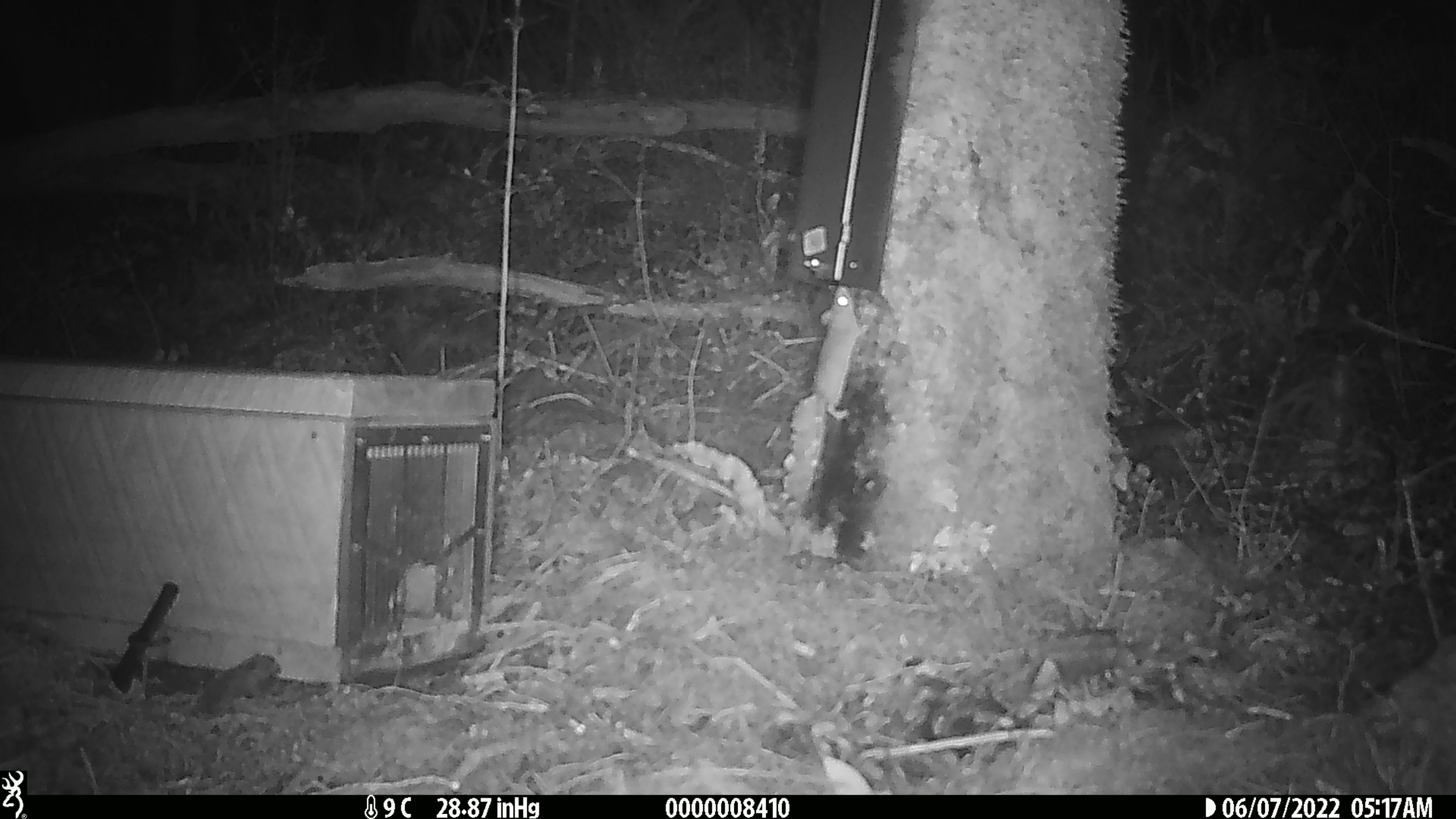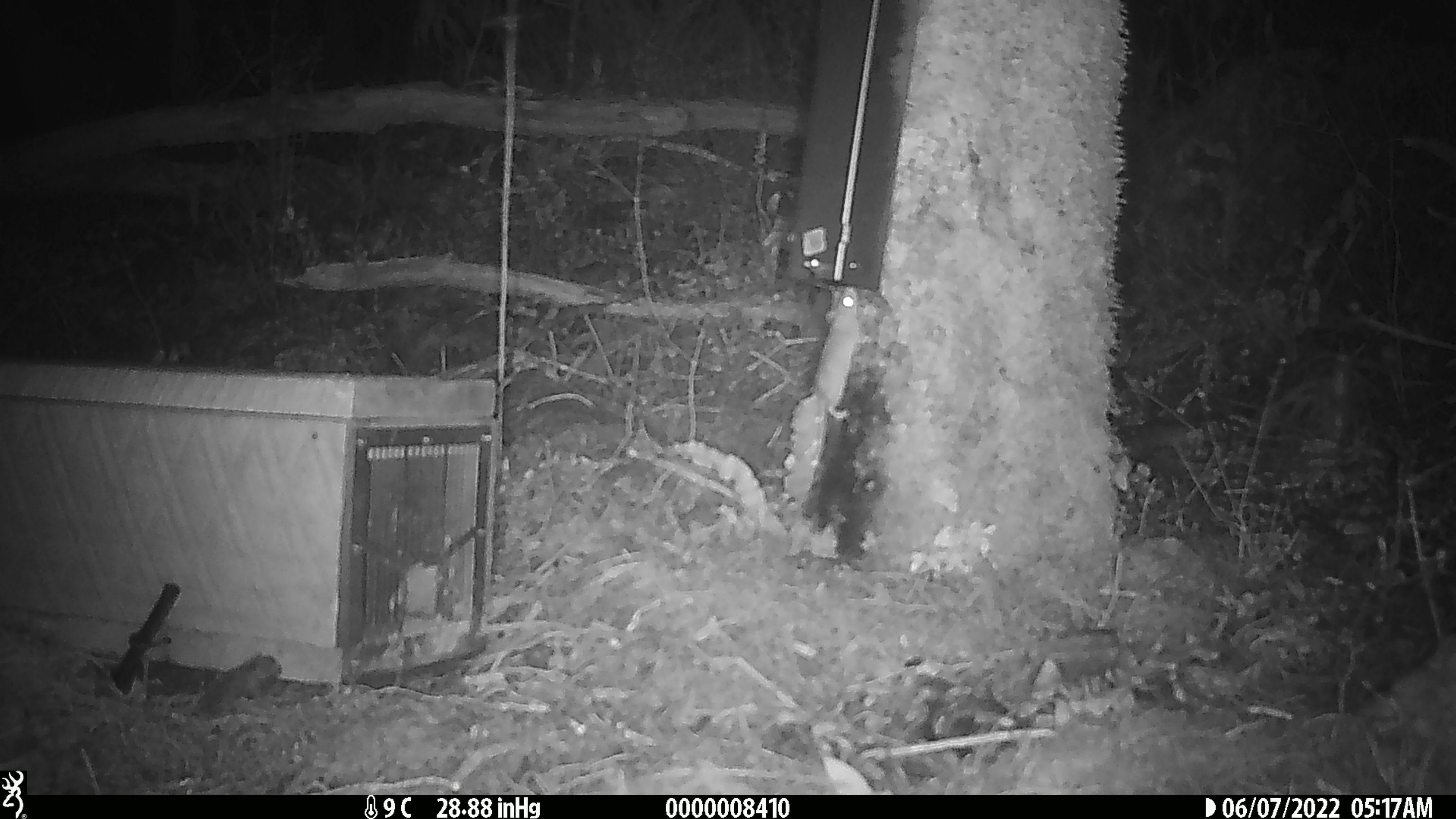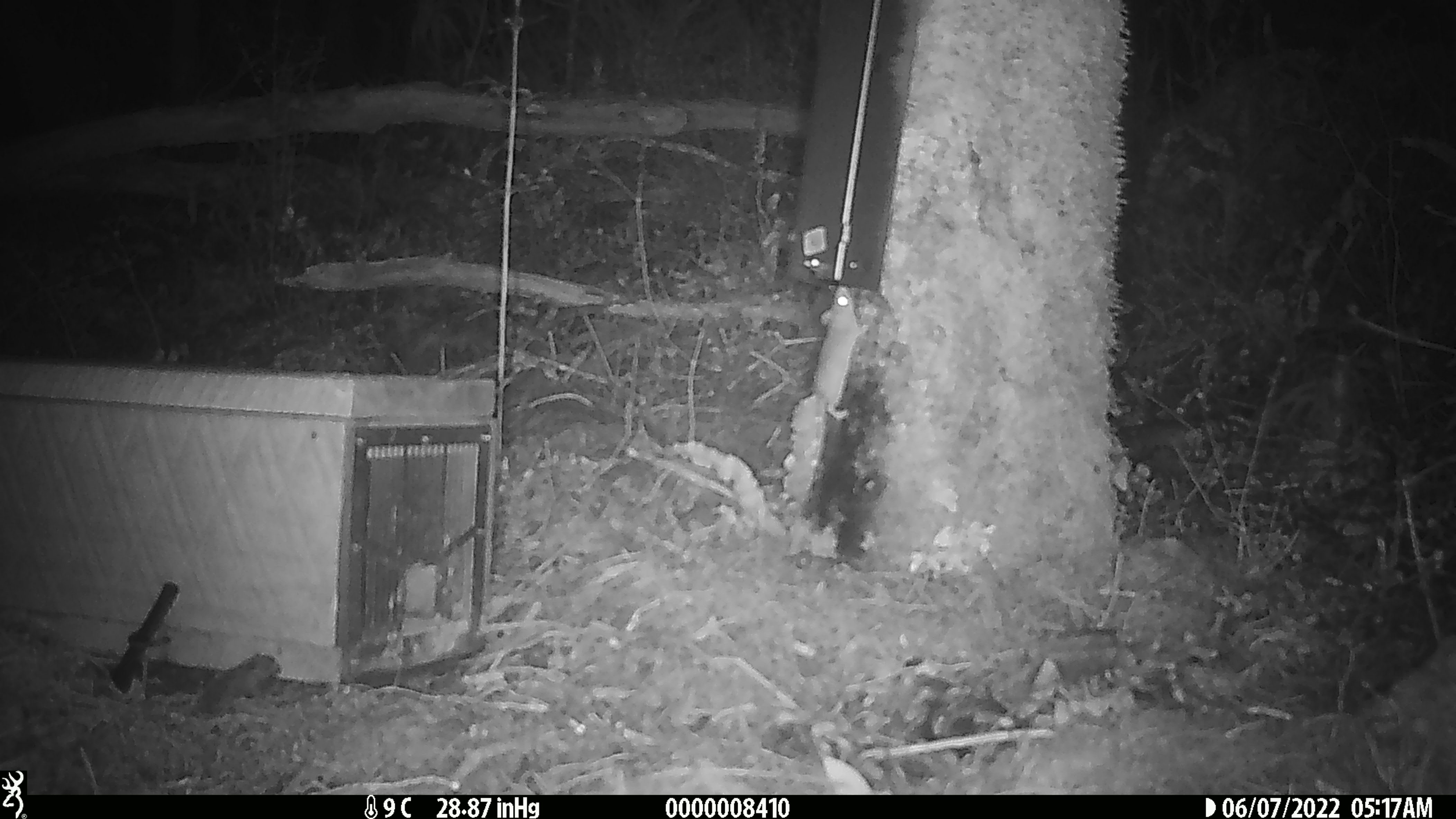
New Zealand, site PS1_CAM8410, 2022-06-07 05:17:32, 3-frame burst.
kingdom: Animalia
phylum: Chordata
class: Mammalia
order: Rodentia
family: Muridae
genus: Mus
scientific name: Mus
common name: mouse